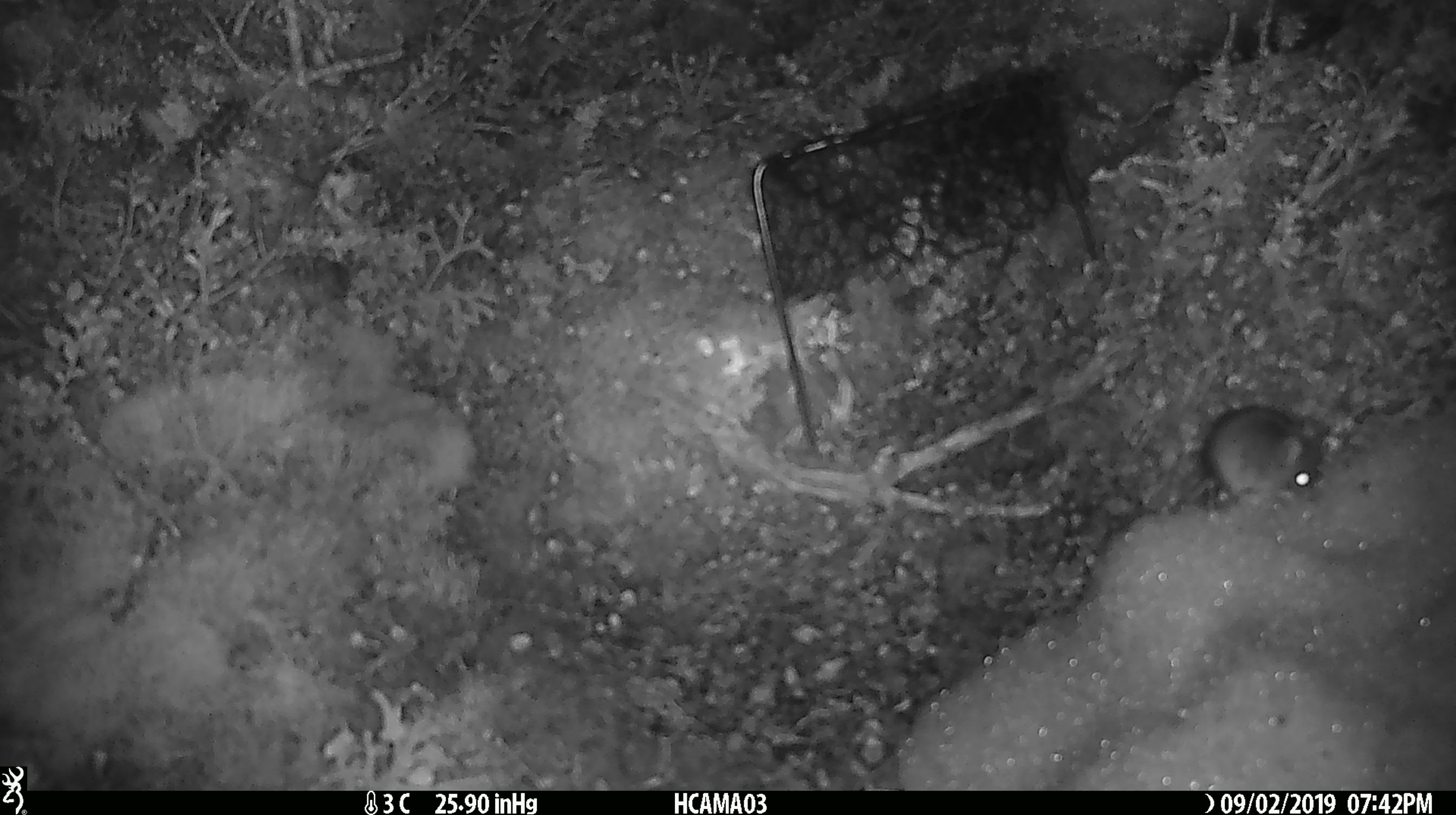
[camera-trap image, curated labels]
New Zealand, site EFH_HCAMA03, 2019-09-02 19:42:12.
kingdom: Animalia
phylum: Chordata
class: Mammalia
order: Rodentia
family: Muridae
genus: Mus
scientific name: Mus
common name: mouse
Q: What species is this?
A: Mouse (Mus).